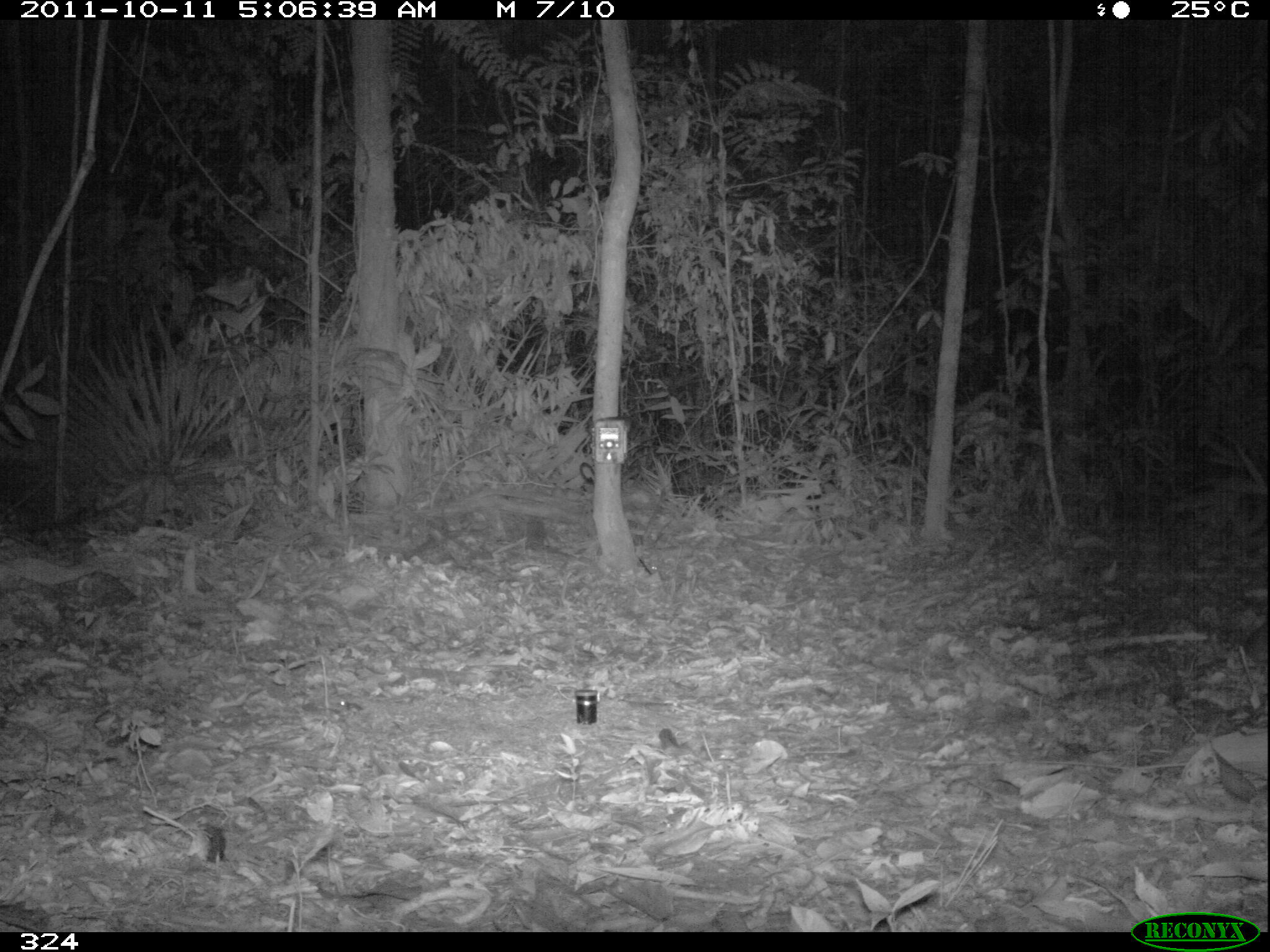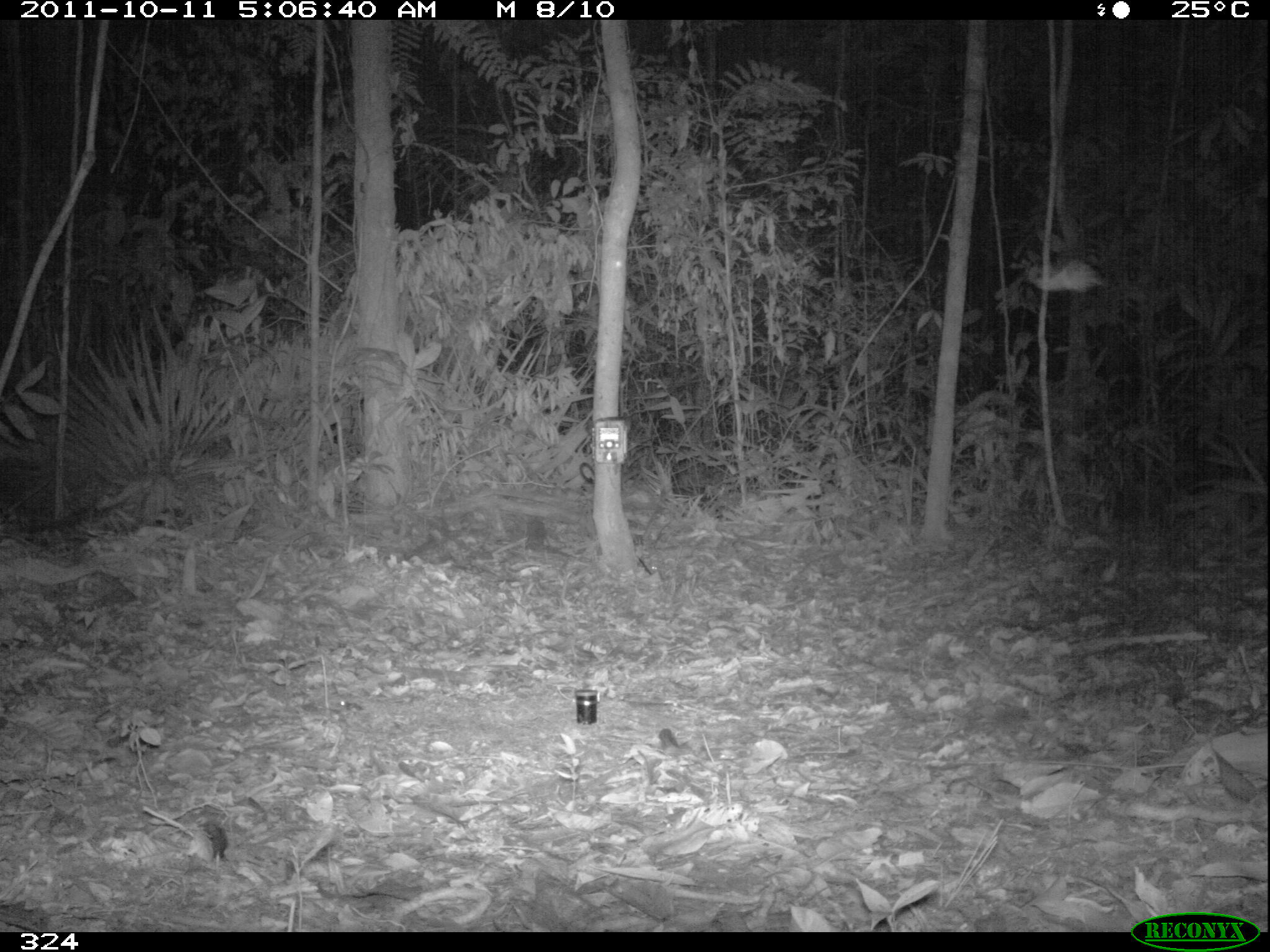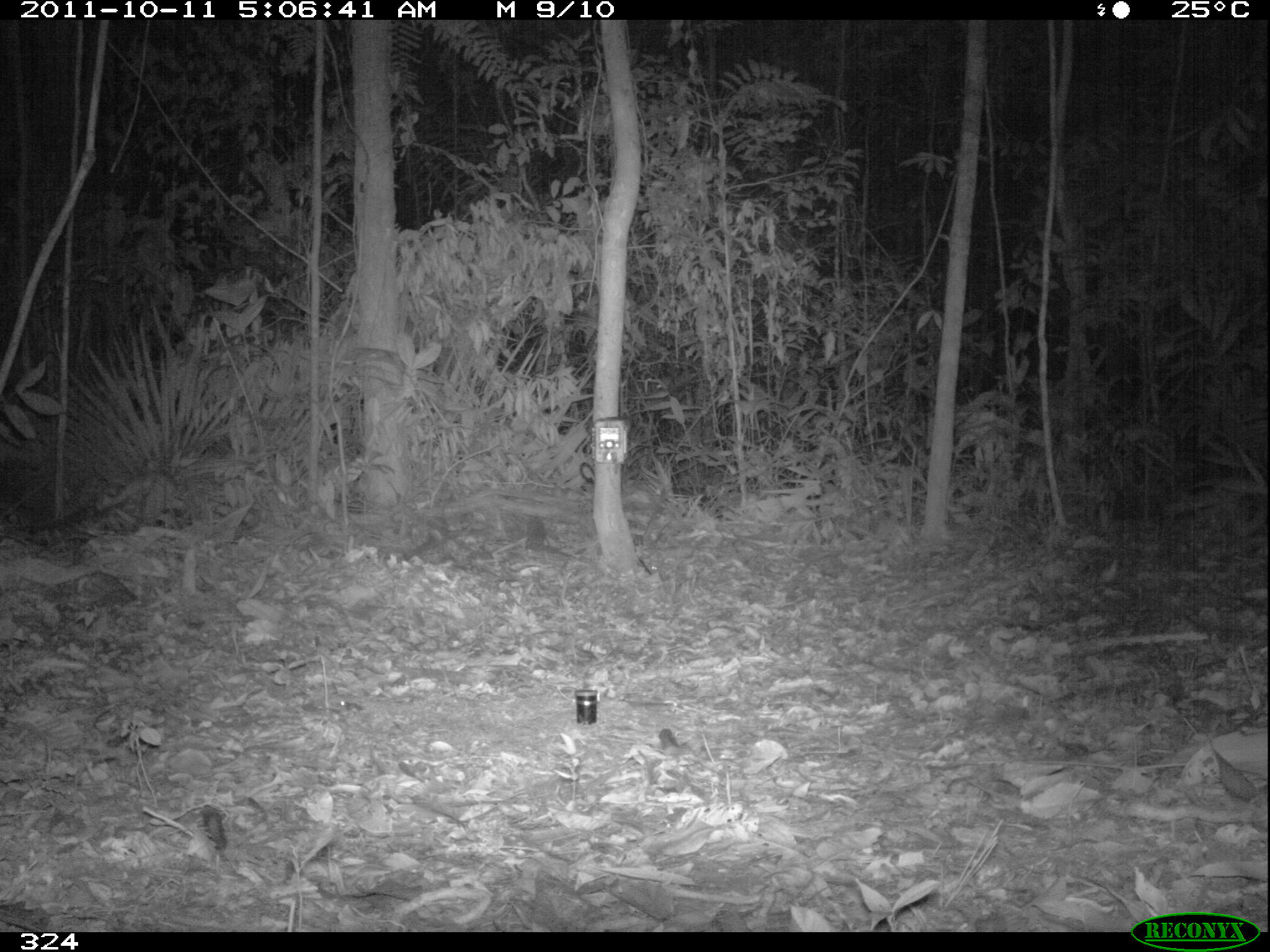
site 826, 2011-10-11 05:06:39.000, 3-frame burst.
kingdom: Animalia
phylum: Chordata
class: Mammalia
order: Rodentia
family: Cuniculidae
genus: Cuniculus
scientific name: Cuniculus paca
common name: spotted paca